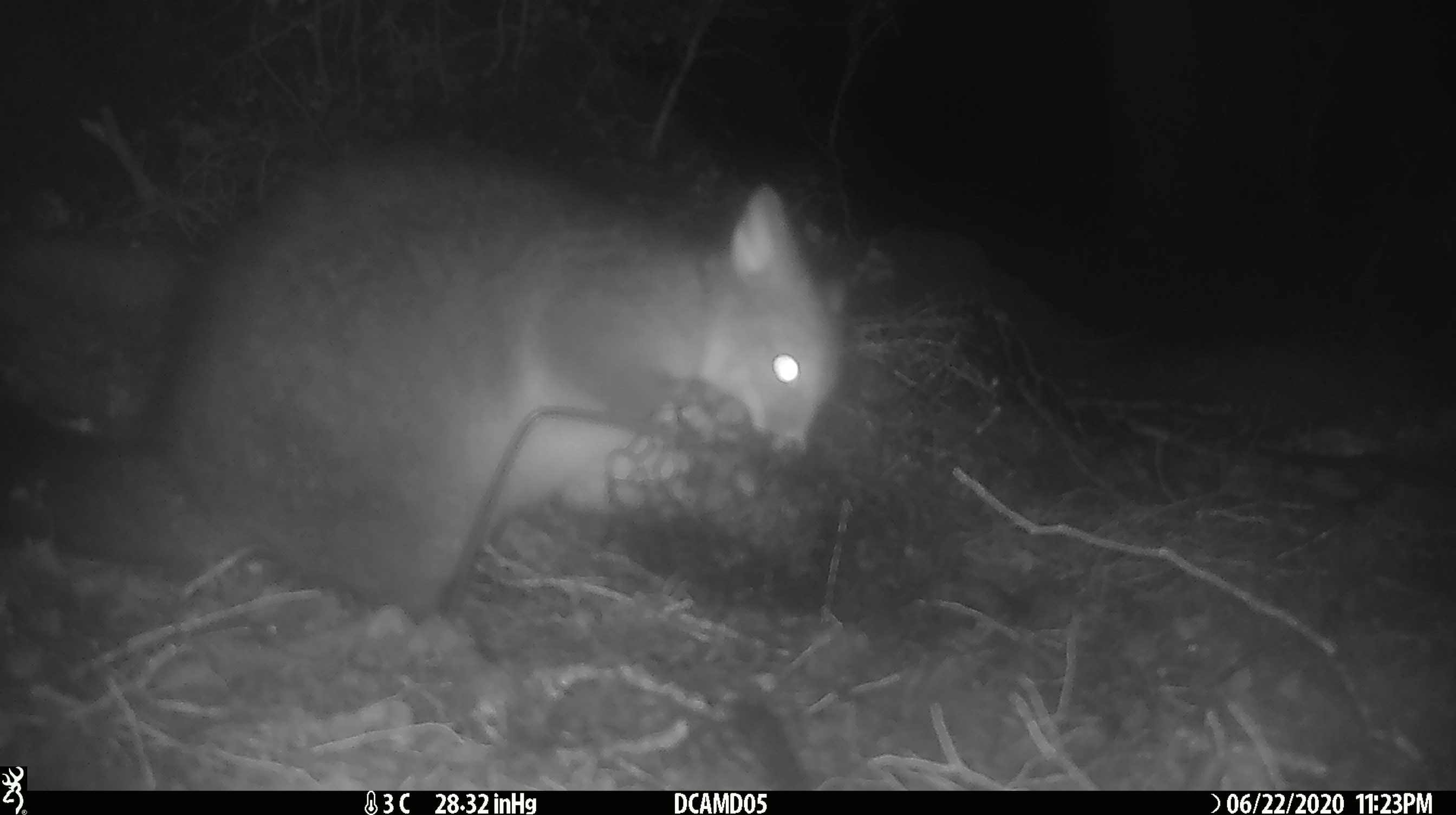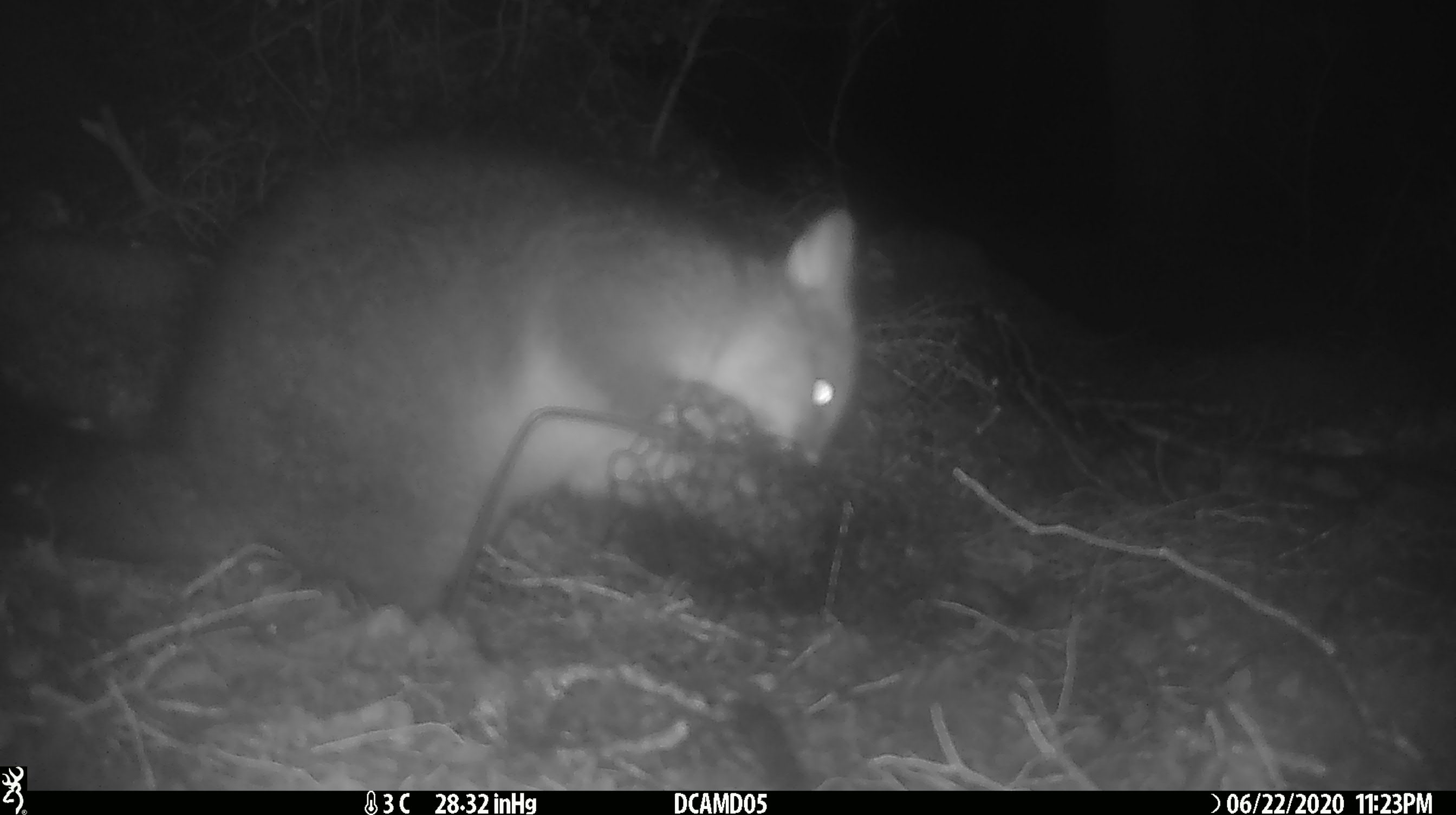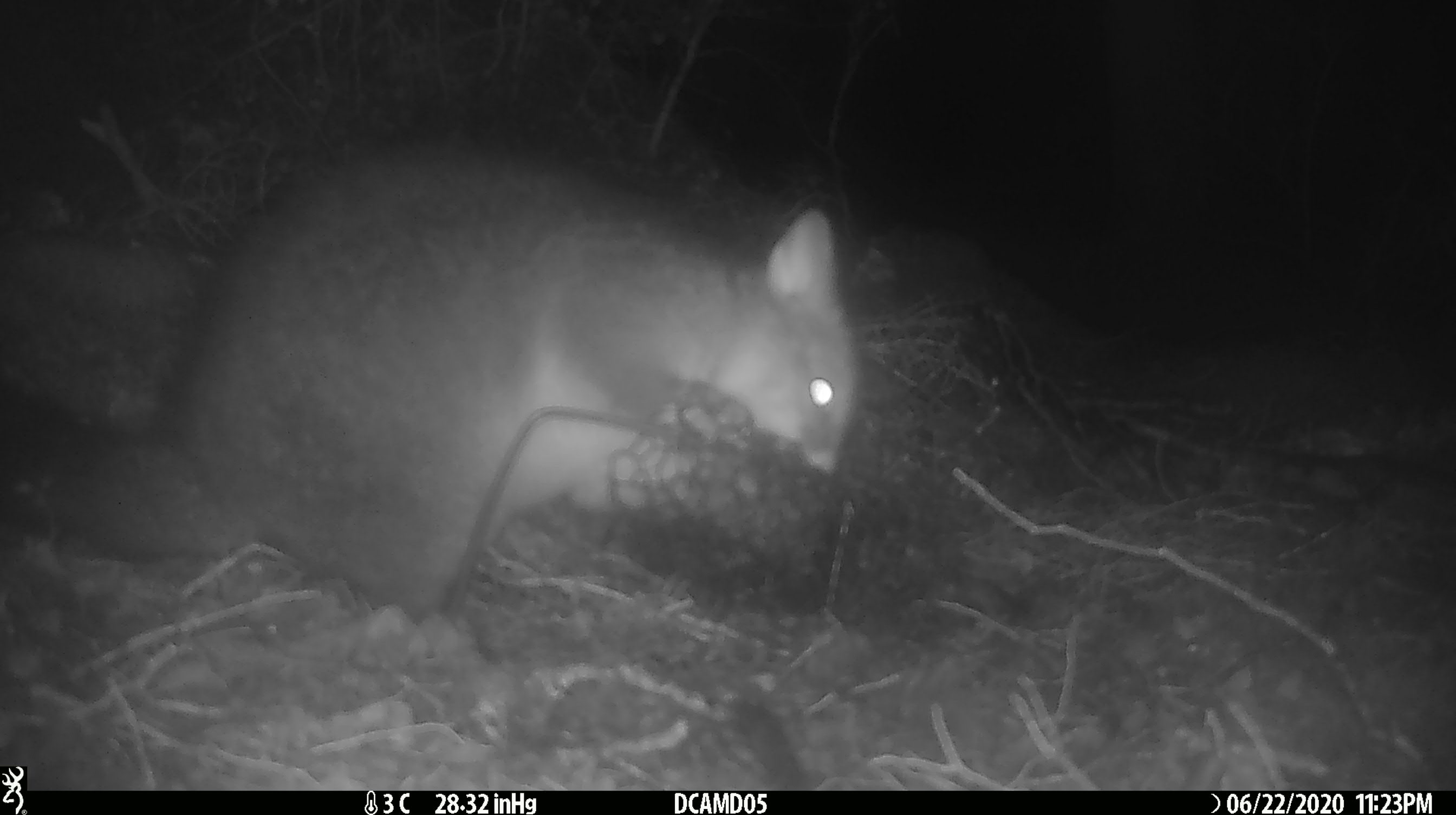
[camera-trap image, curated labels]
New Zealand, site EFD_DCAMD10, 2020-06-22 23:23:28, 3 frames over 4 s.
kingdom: Animalia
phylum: Chordata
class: Mammalia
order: Diprotodontia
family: Phalangeridae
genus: Trichosurus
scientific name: Trichosurus vulpecula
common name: common brushtail possum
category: possum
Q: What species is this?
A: Possum (common brushtail possum) (Trichosurus vulpecula).